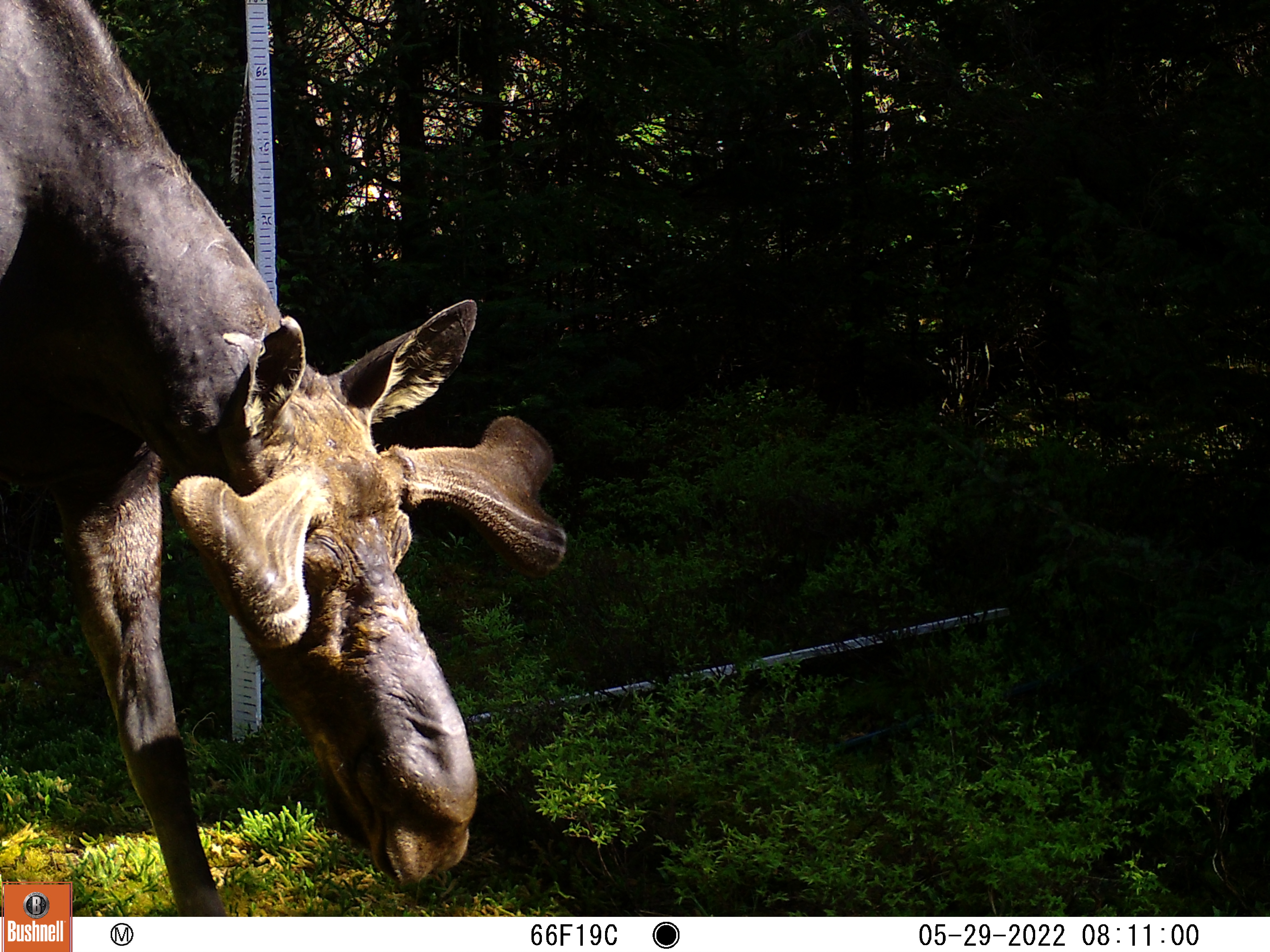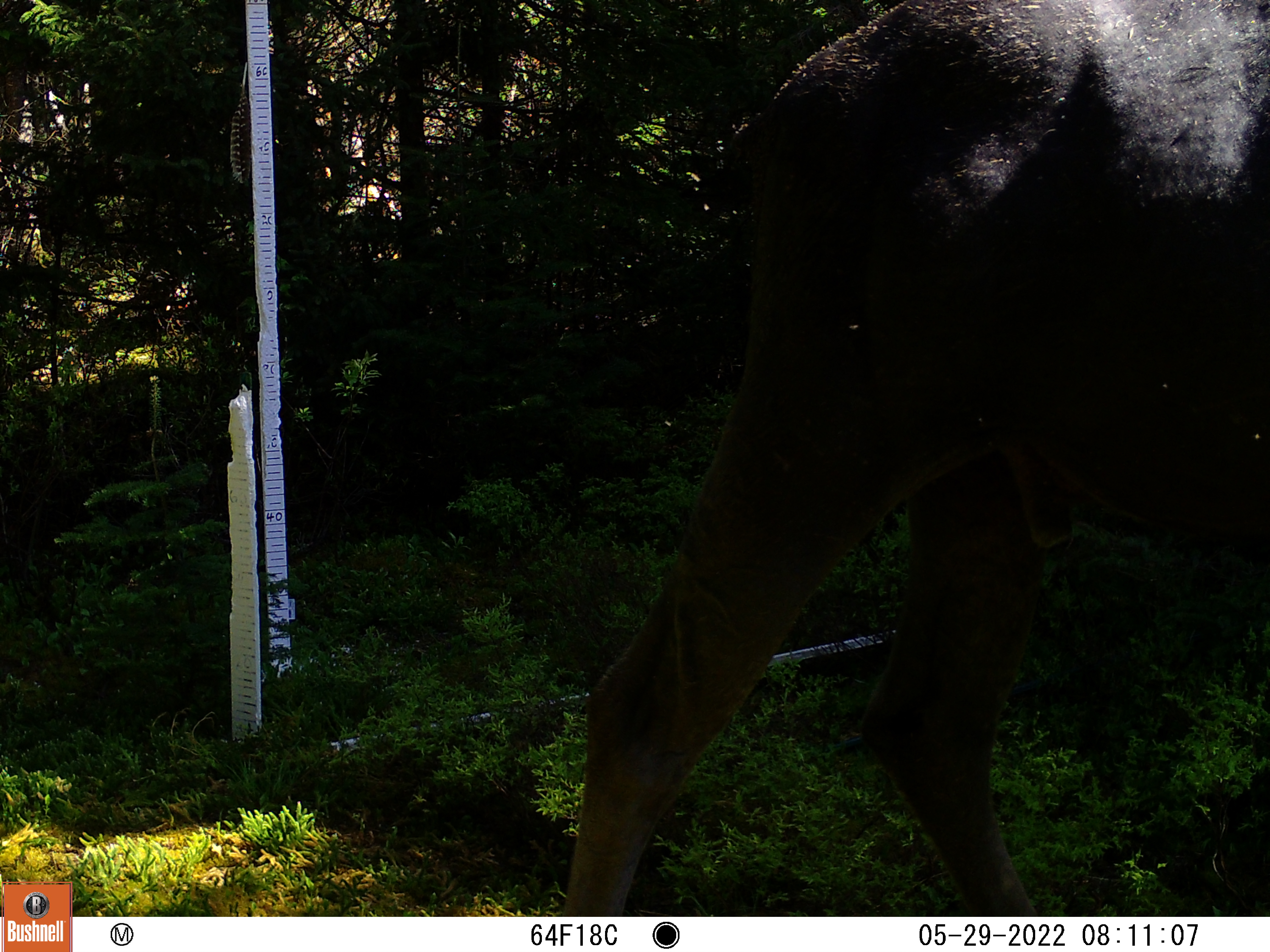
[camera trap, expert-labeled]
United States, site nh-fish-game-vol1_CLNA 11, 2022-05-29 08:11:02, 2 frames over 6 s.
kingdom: Animalia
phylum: Chordata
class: Mammalia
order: Artiodactyla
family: Cervidae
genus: Alces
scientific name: Alces alces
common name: moose